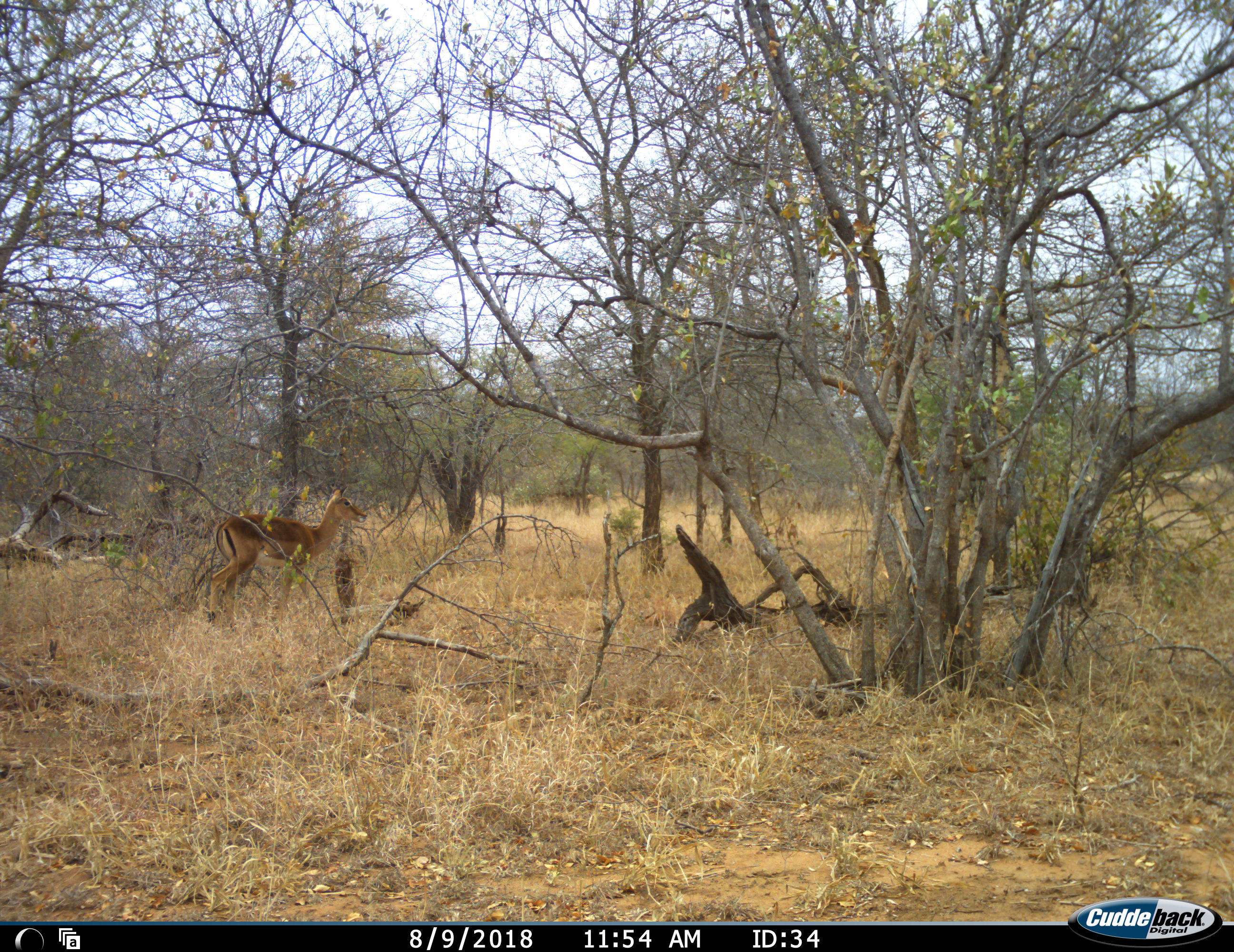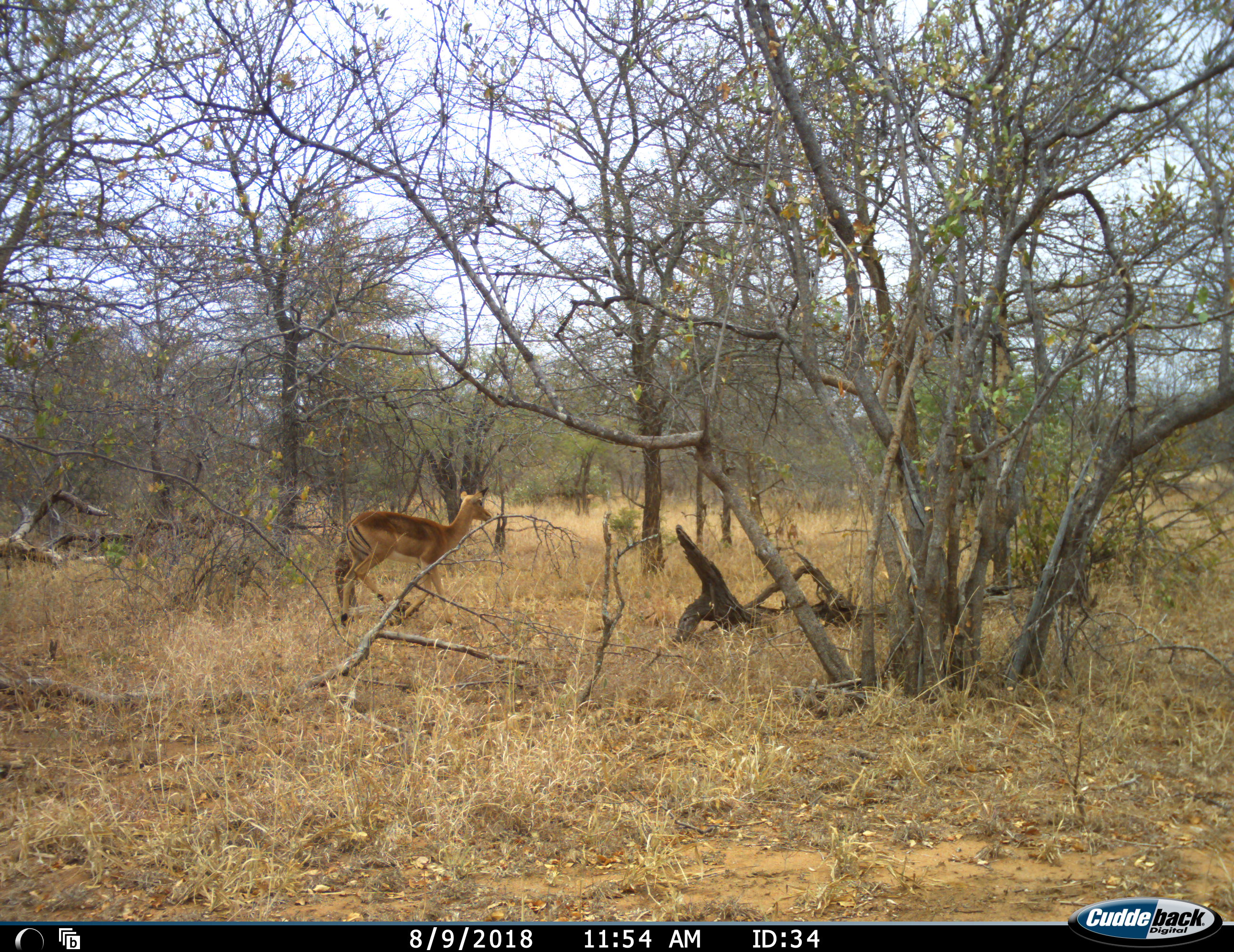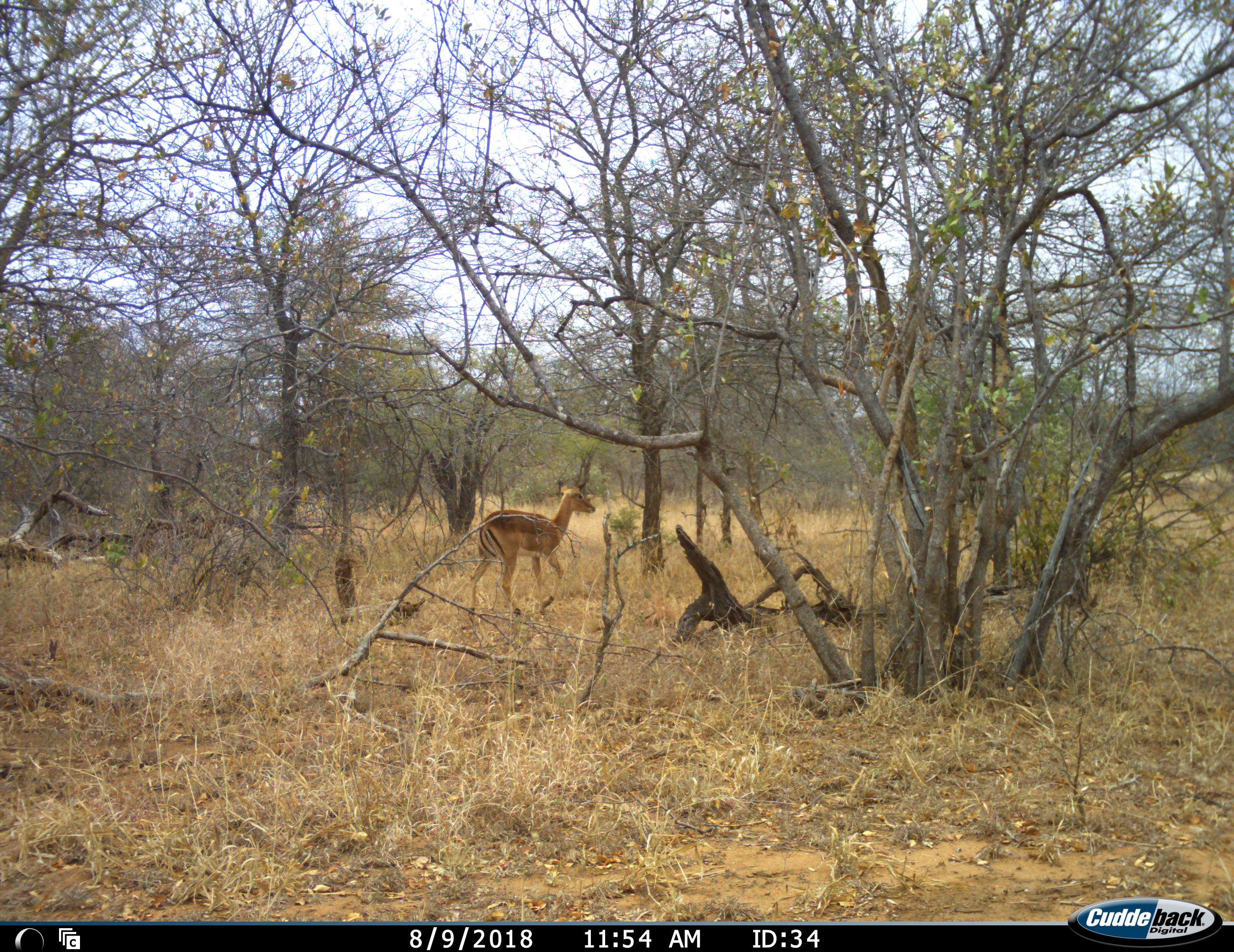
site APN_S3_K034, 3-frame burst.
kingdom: Animalia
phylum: Chordata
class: Mammalia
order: Artiodactyla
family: Bovidae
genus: Aepyceros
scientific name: Aepyceros melampus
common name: impala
Impala (Aepyceros melampus), count 1. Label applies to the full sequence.